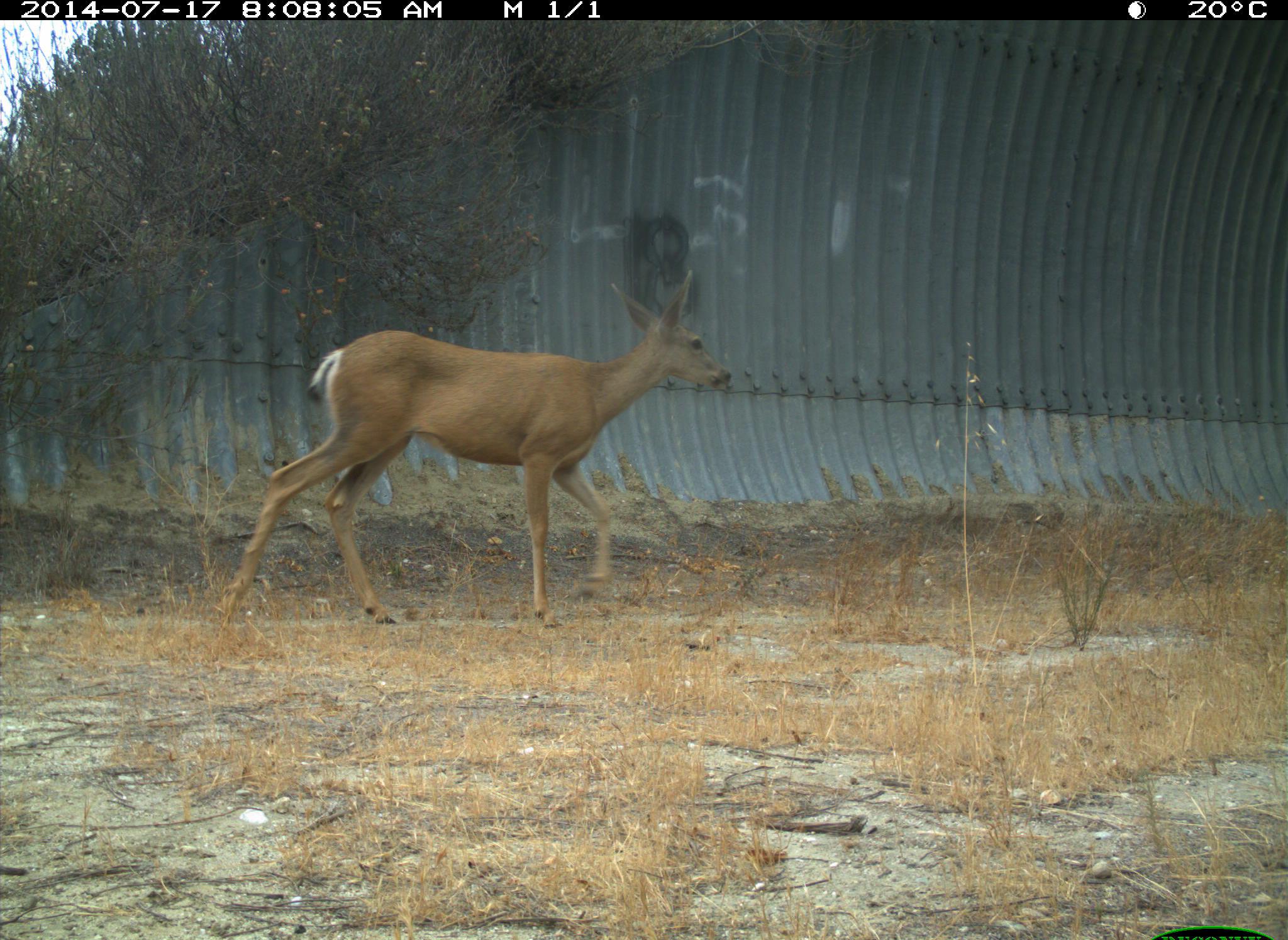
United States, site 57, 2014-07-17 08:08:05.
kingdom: Animalia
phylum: Chordata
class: Mammalia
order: Artiodactyla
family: Cervidae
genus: Odocoileus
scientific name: Odocoileus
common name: deer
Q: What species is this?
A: Deer (Odocoileus).